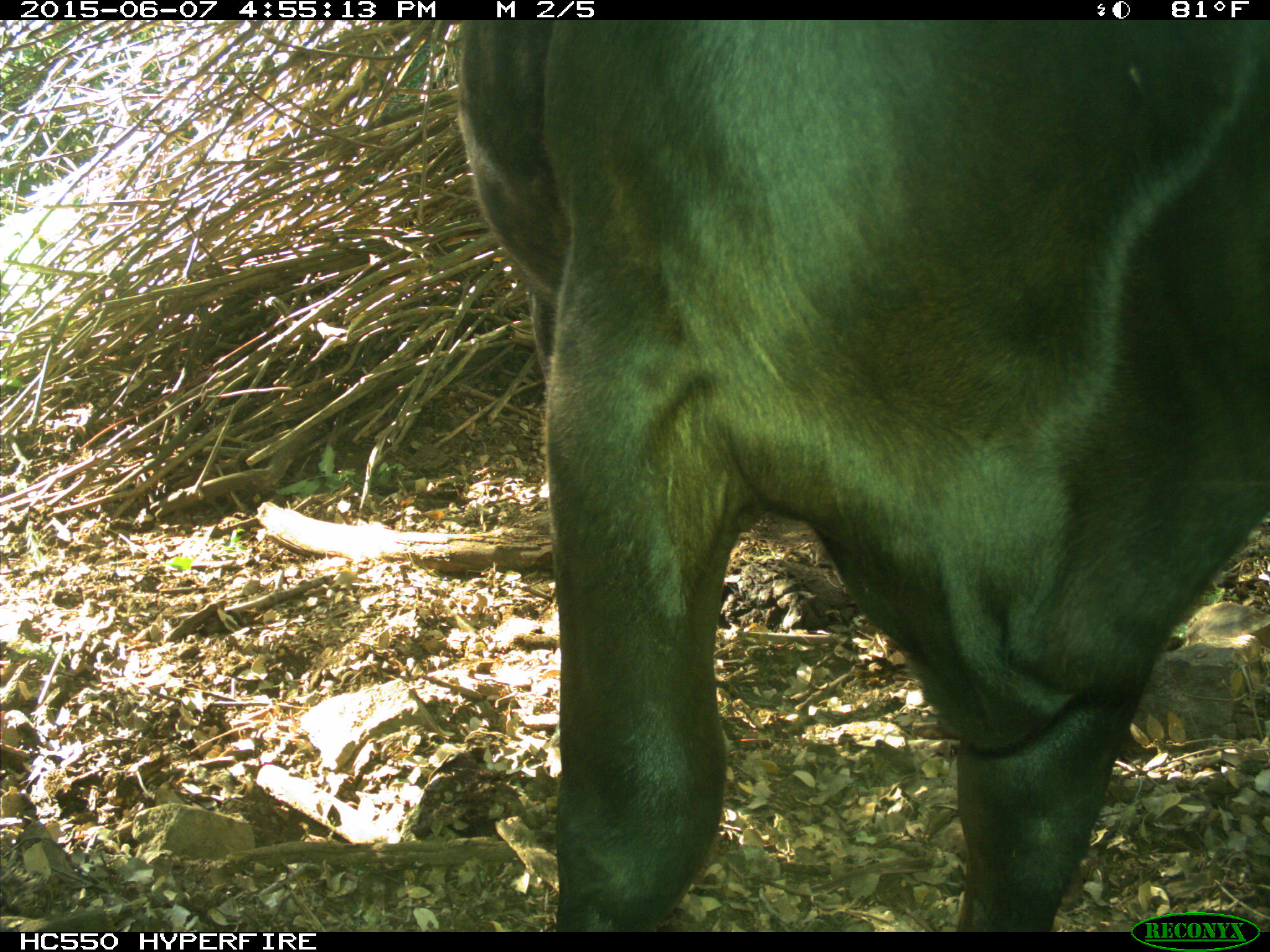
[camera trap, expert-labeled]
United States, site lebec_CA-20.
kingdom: Animalia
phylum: Chordata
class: Mammalia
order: Artiodactyla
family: Bovidae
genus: Bos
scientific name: Bos taurus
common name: domestic cow